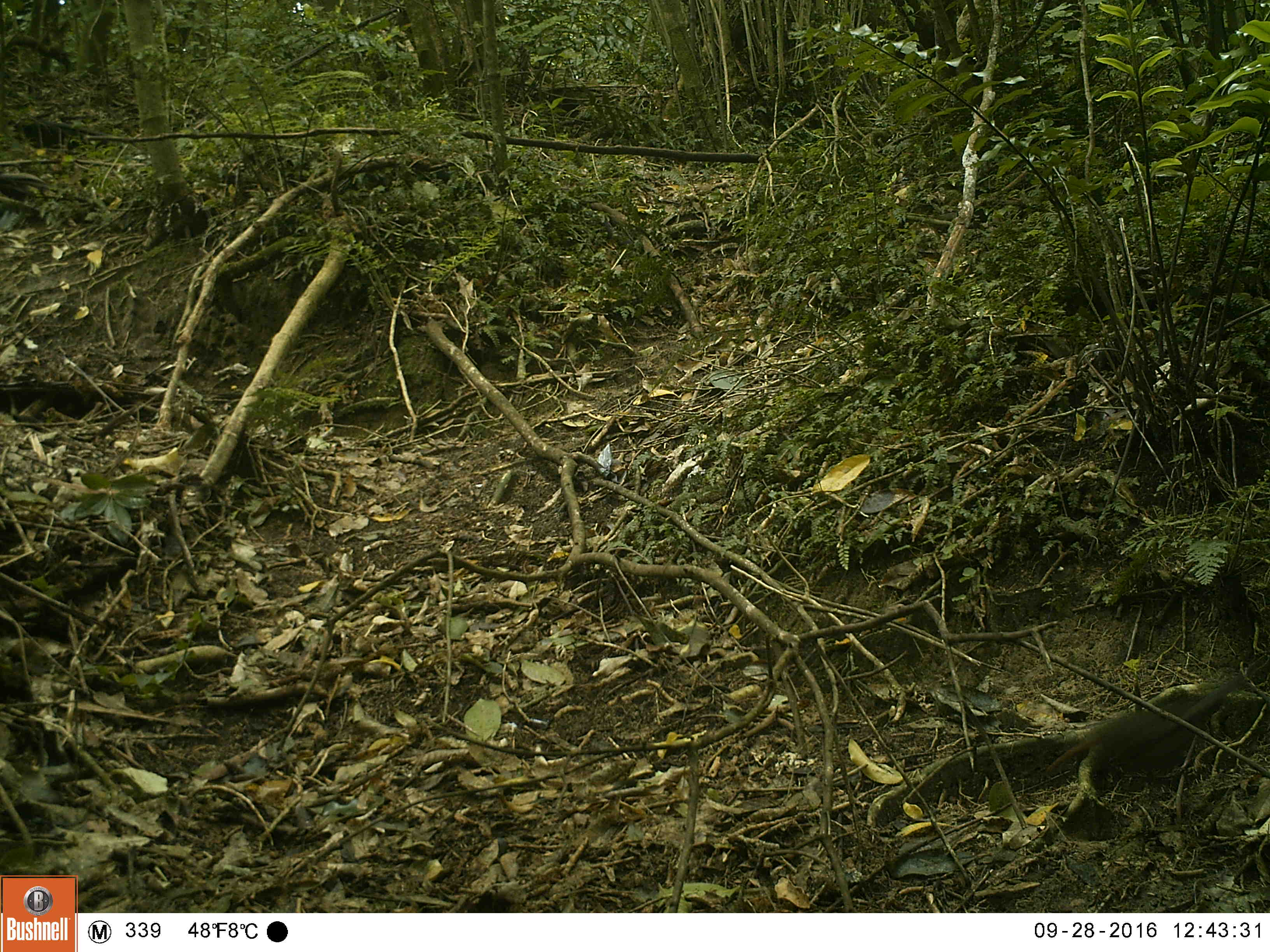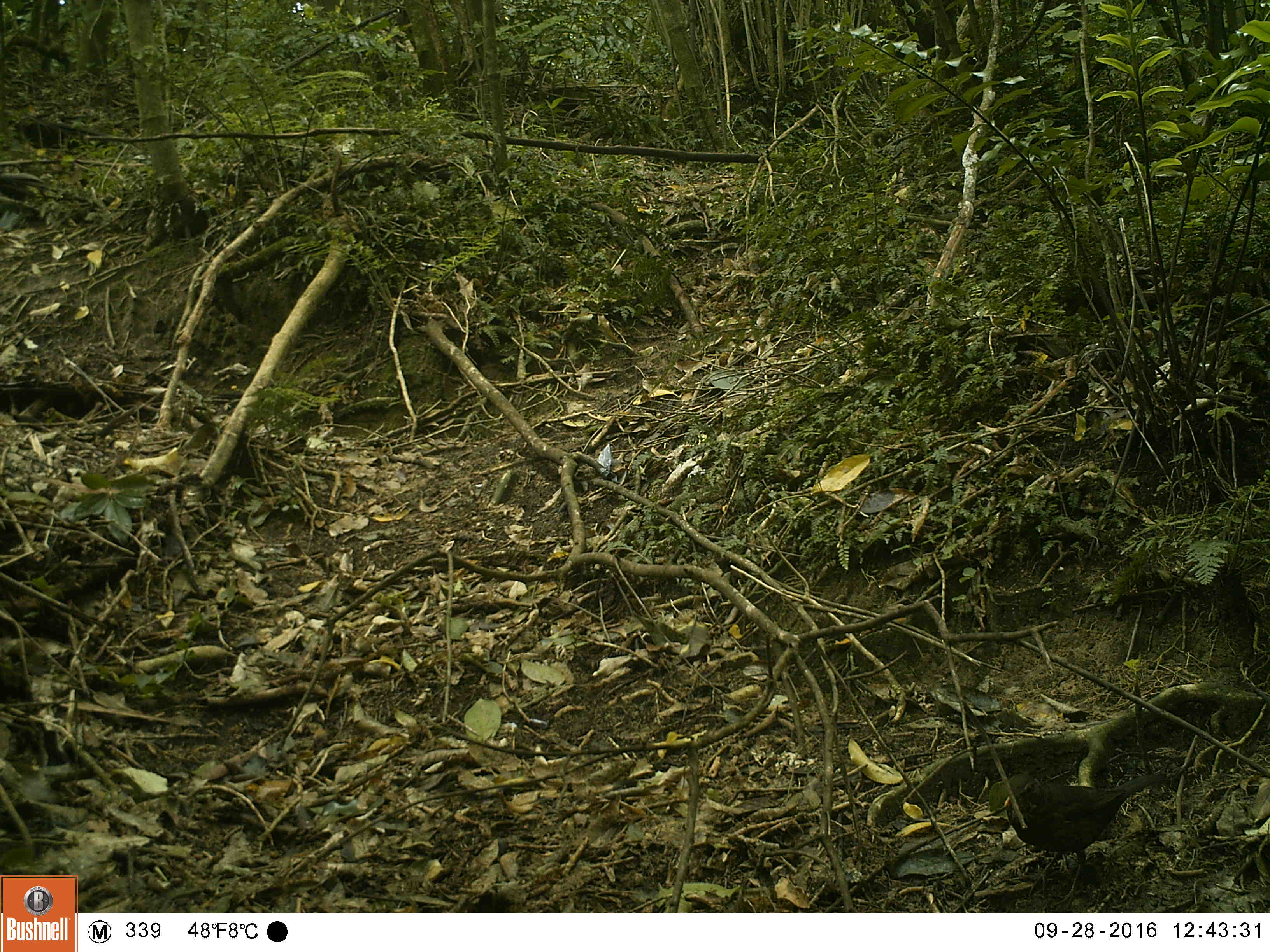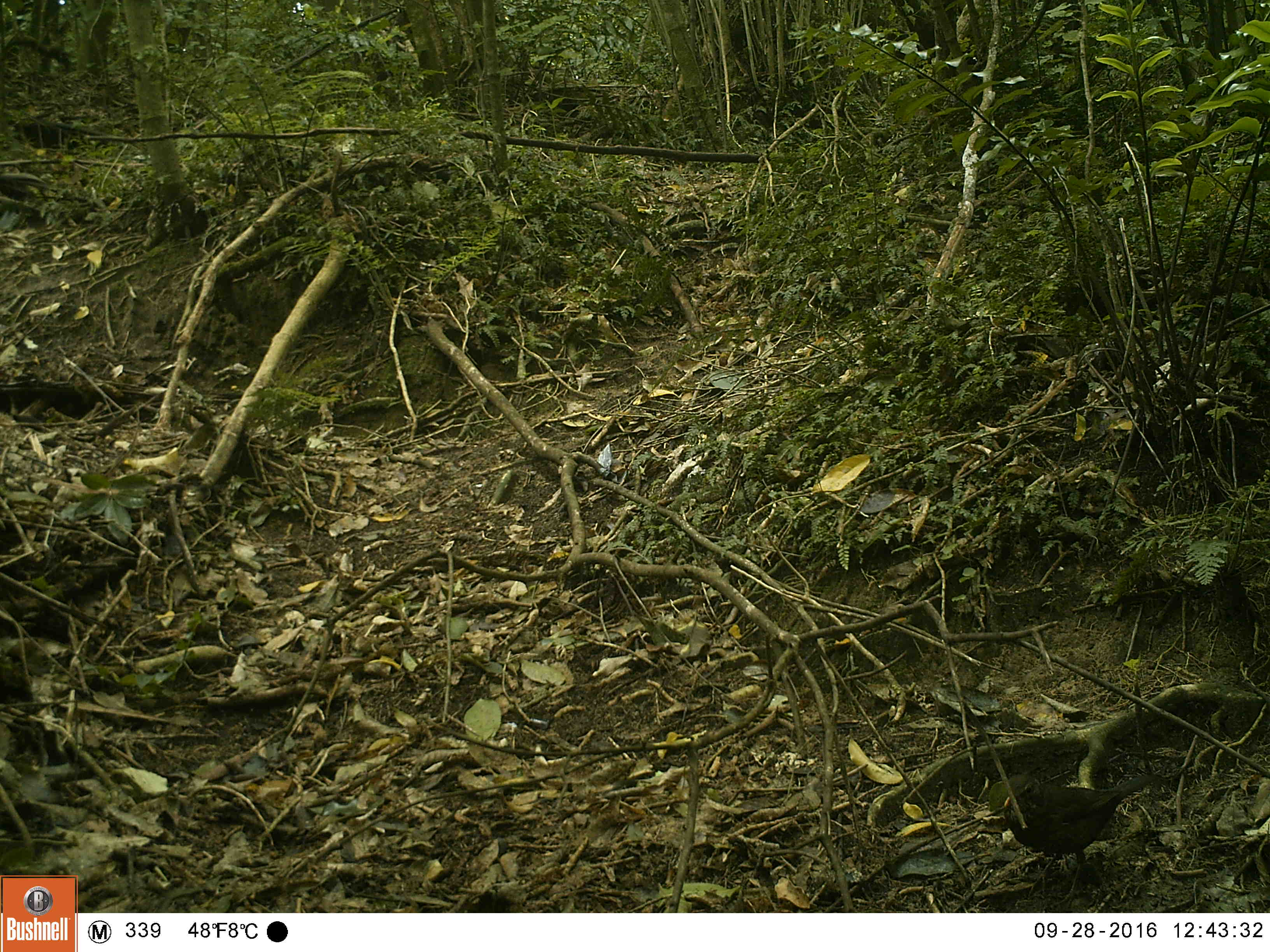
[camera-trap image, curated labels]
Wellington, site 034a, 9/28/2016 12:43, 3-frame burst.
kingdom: Animalia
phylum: Chordata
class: Aves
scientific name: Aves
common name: bird